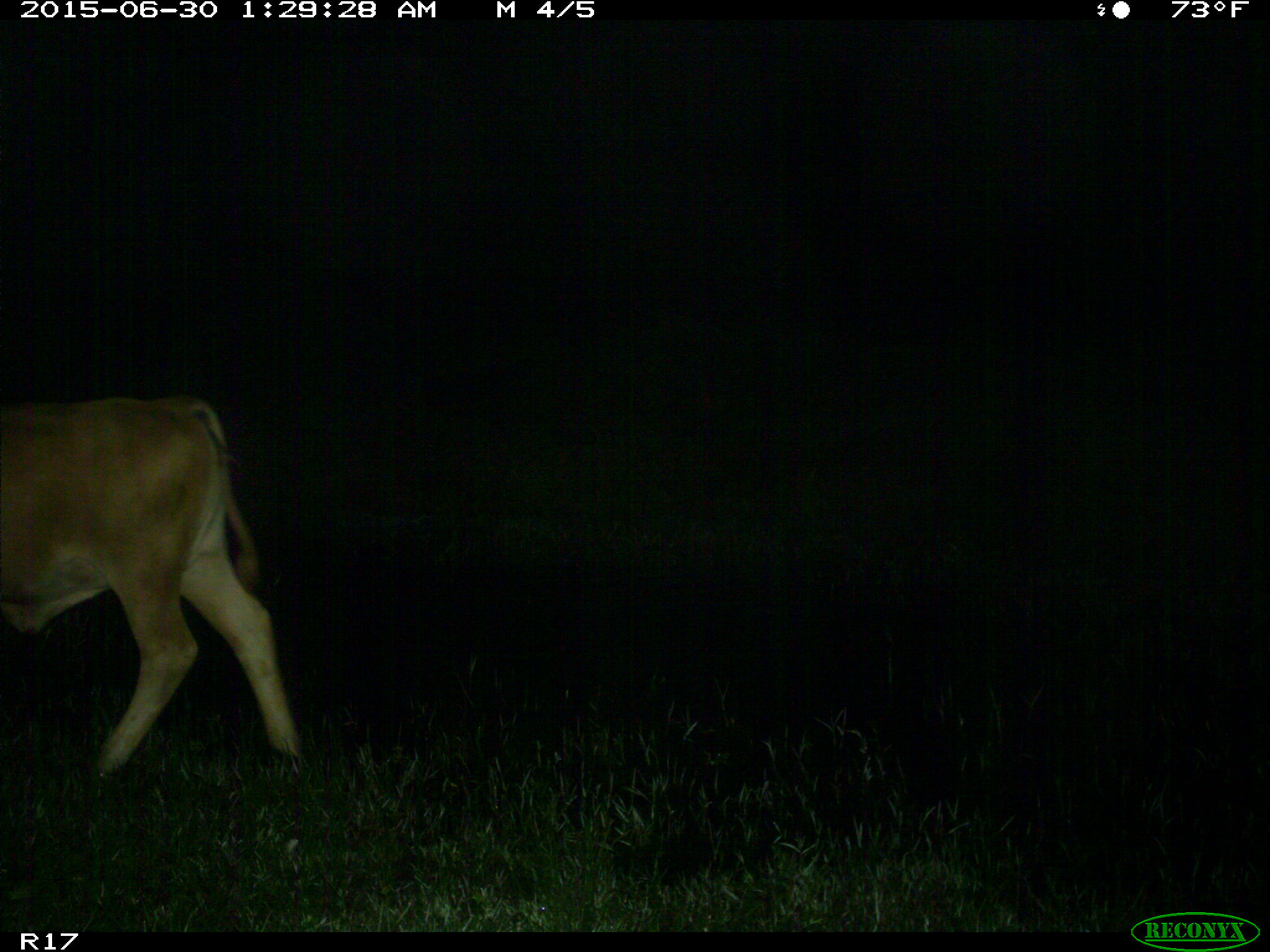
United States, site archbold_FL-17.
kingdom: Animalia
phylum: Chordata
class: Mammalia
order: Artiodactyla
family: Bovidae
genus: Bos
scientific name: Bos taurus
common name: domestic cow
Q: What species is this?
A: Bos taurus (domestic cow).